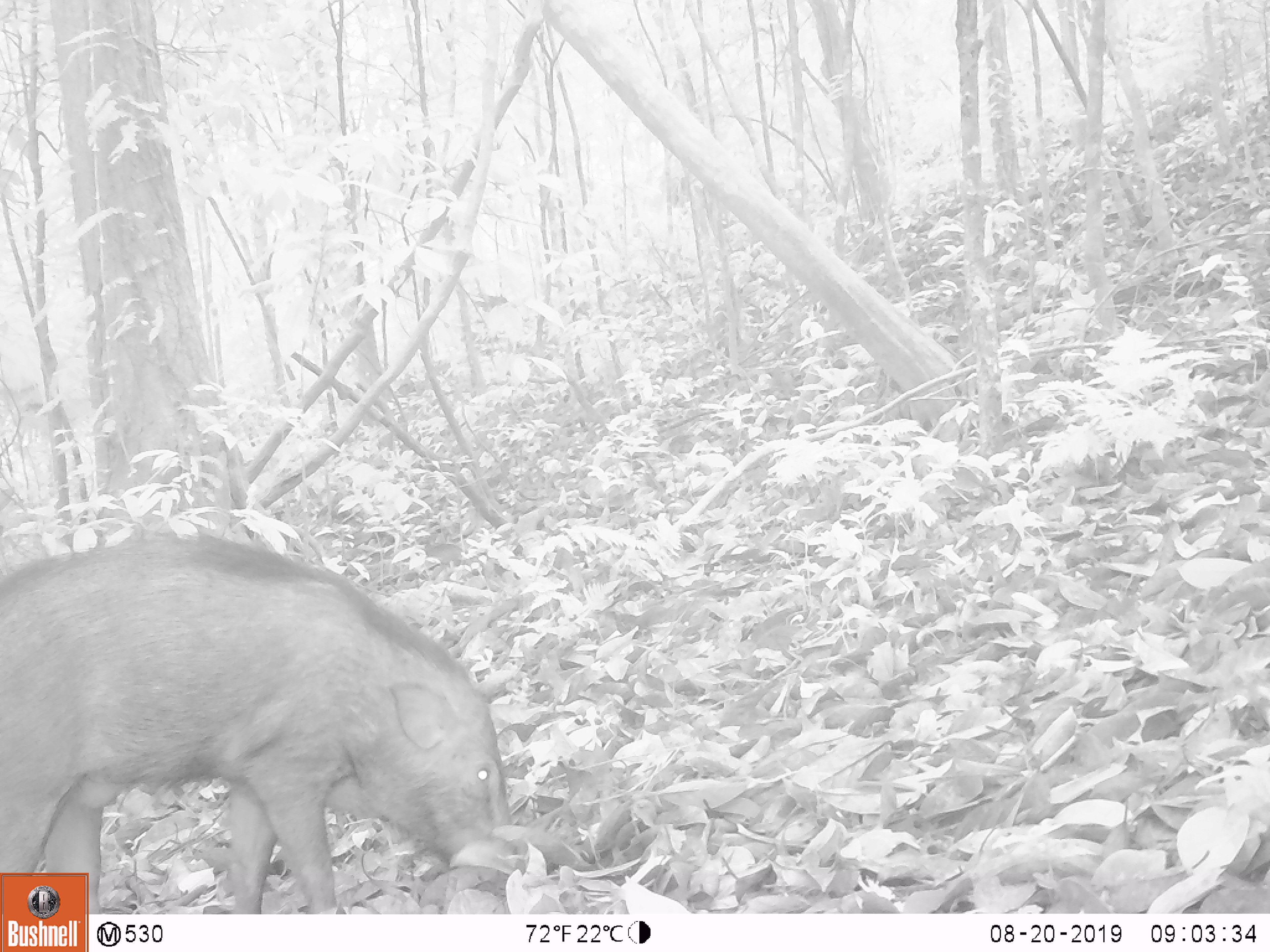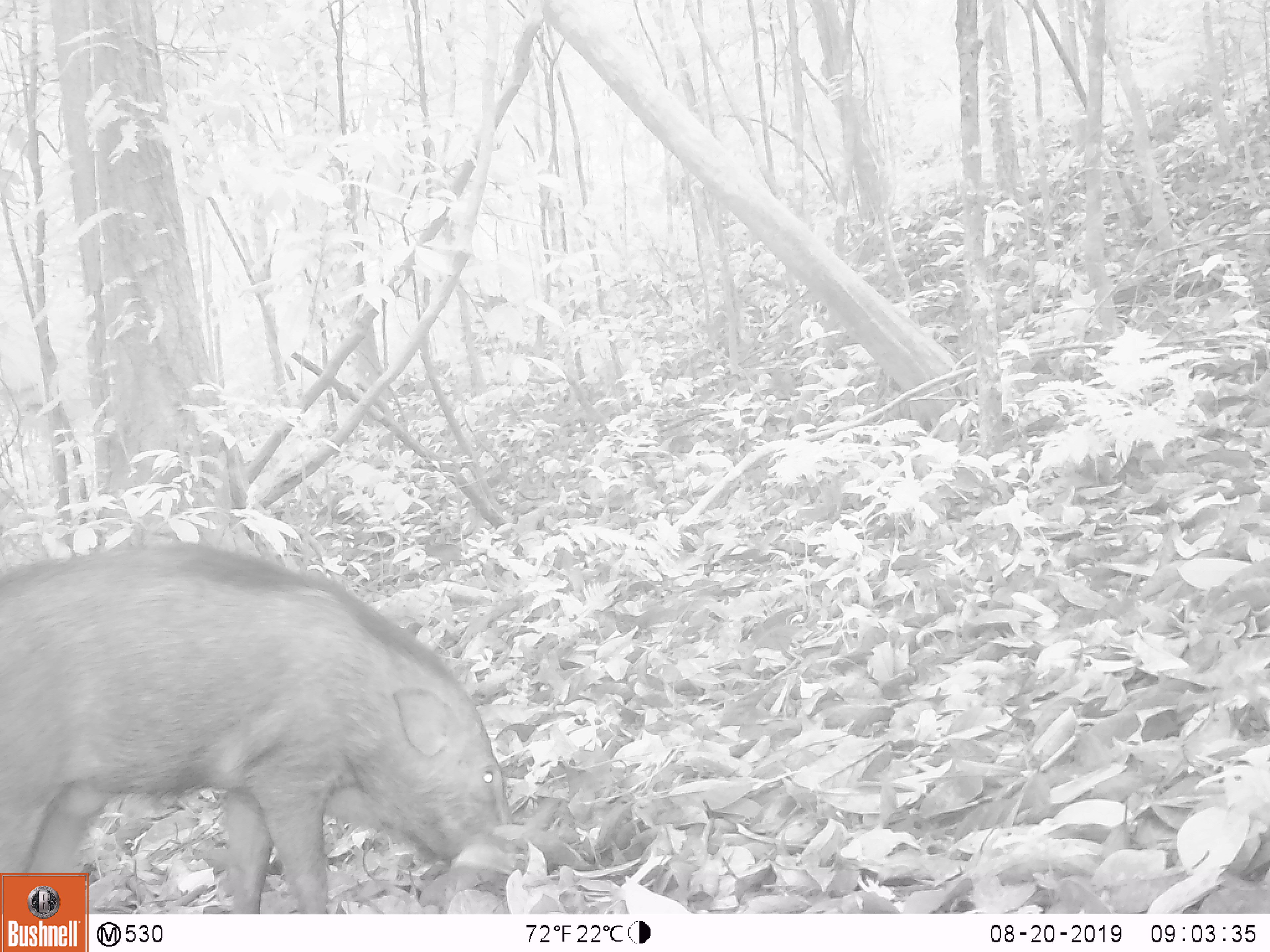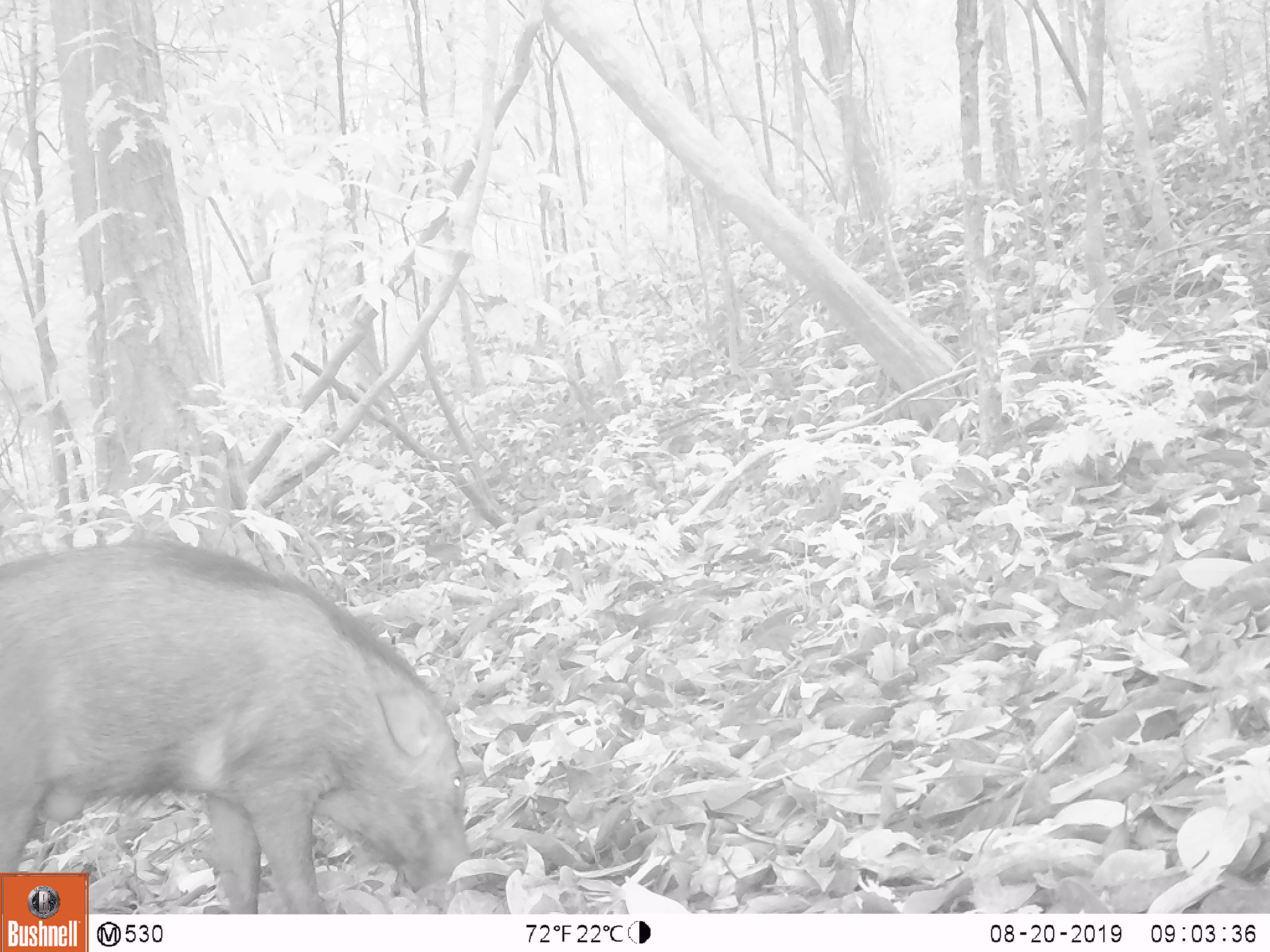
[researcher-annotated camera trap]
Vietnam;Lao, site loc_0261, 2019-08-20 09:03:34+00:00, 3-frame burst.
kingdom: Animalia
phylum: Chordata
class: Mammalia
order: Artiodactyla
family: Suidae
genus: Sus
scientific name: Sus scrofa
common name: eurasian wild pig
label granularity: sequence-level